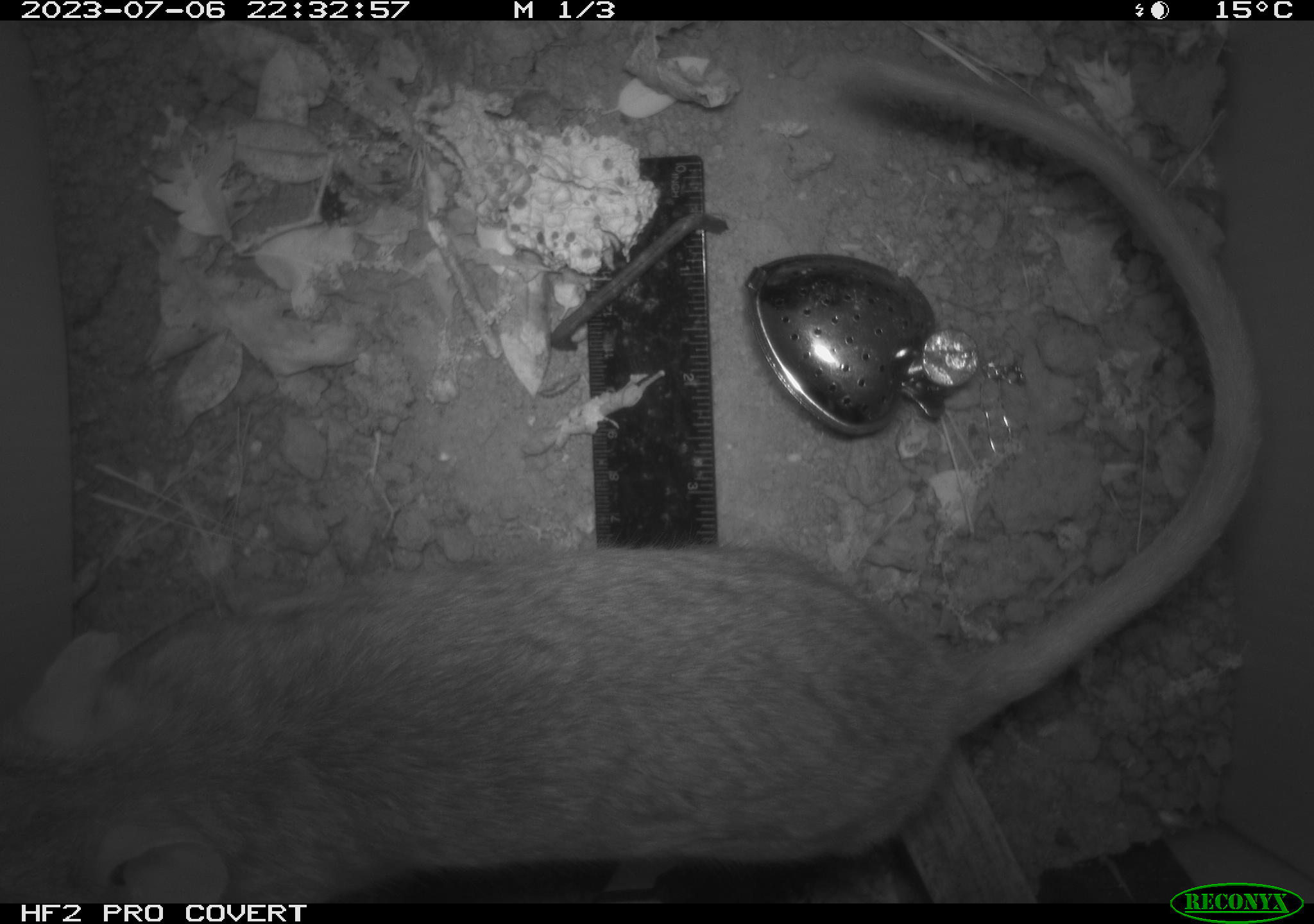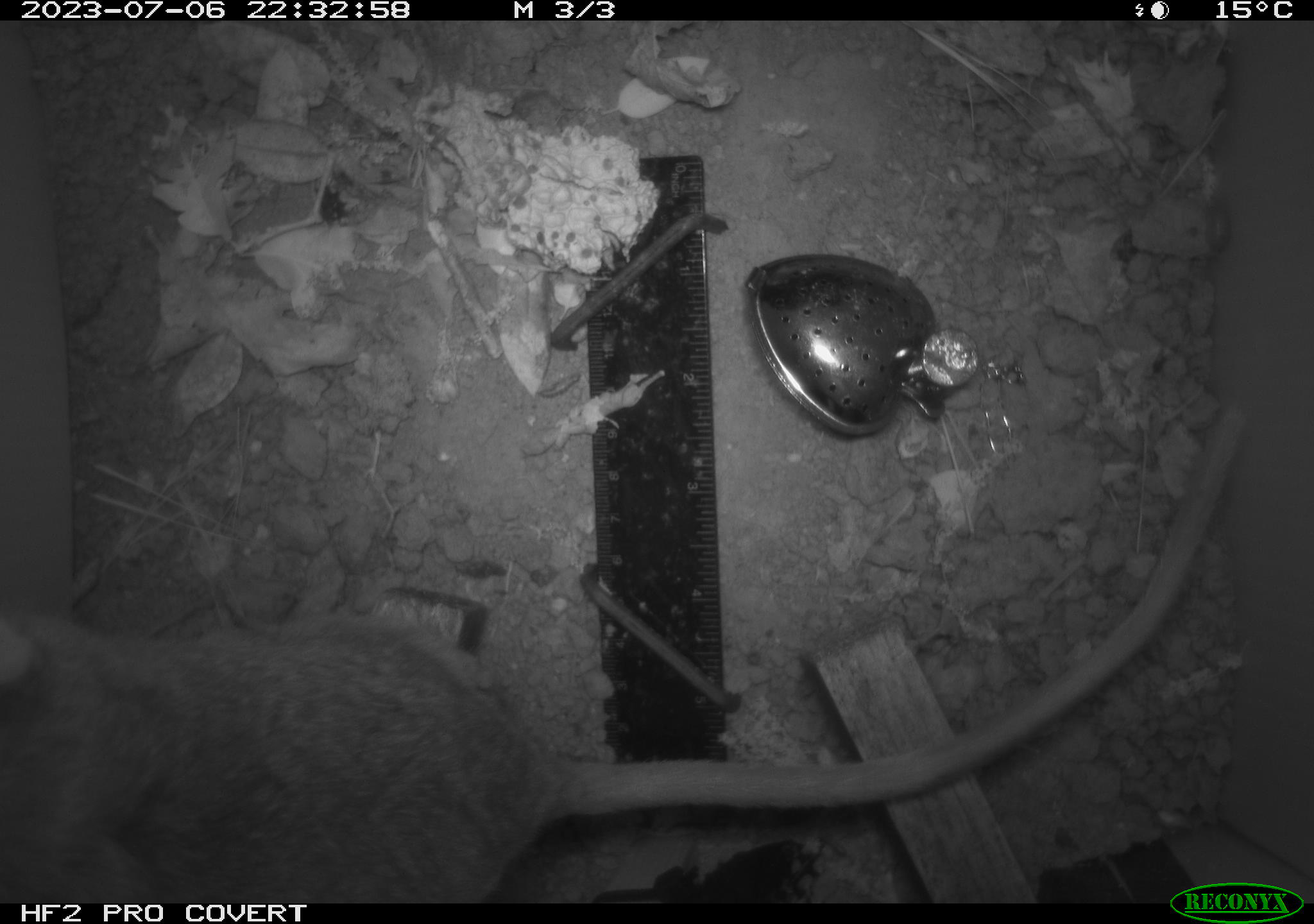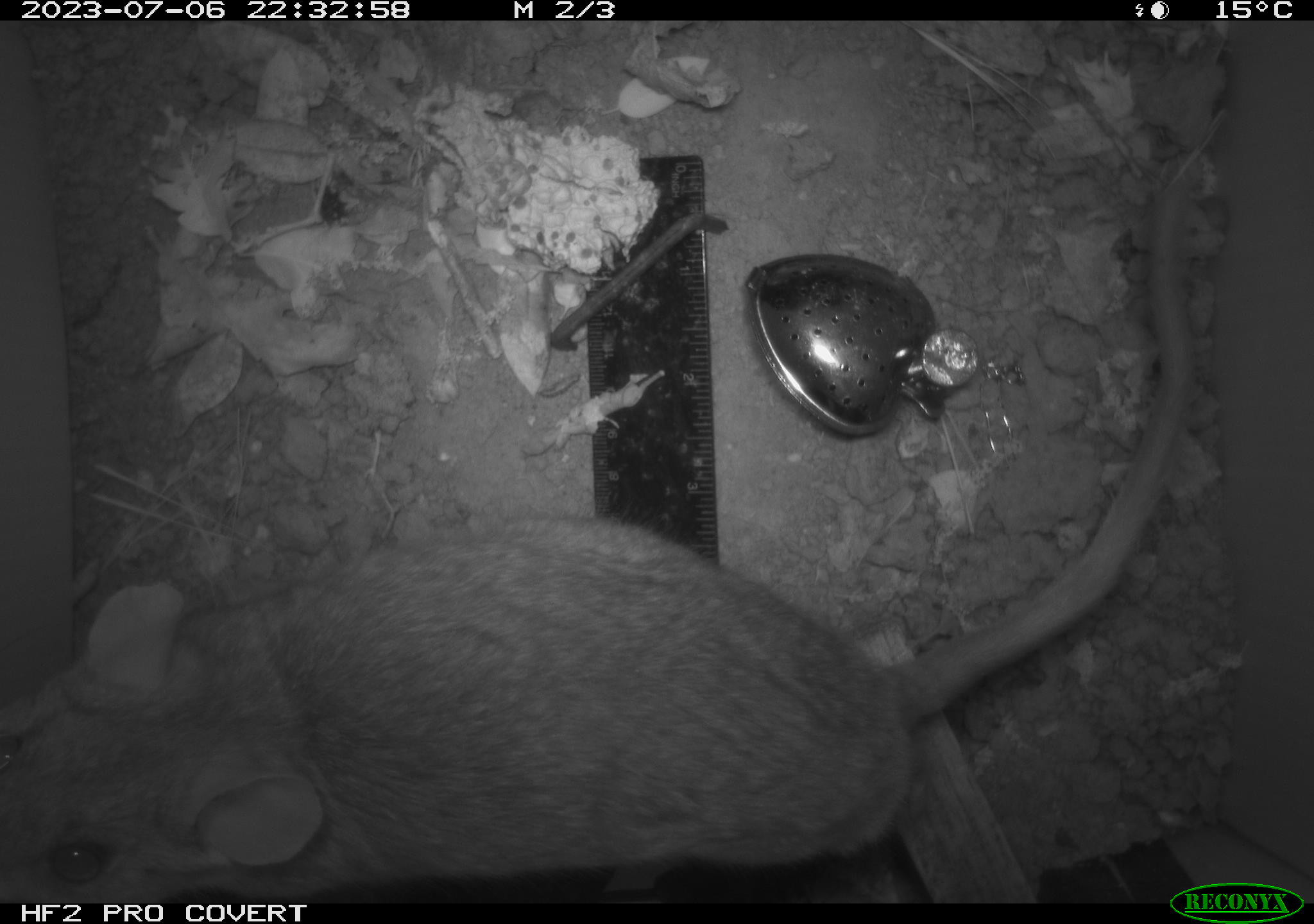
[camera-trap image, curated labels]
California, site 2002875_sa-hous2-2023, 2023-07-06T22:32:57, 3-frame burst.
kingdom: Animalia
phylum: Chordata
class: Mammalia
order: Rodentia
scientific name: Rodentia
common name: mouse species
Mouse species (Rodentia).